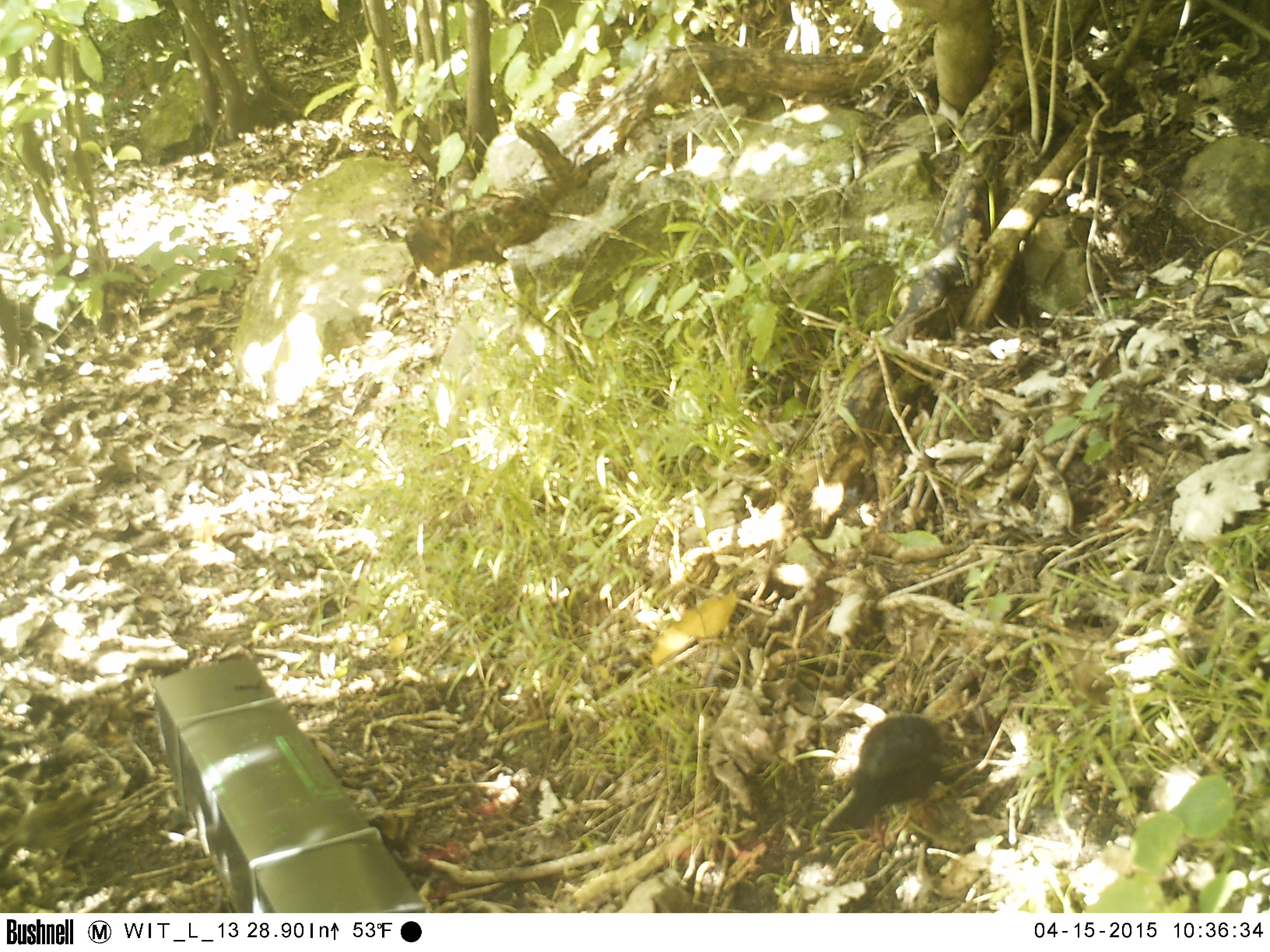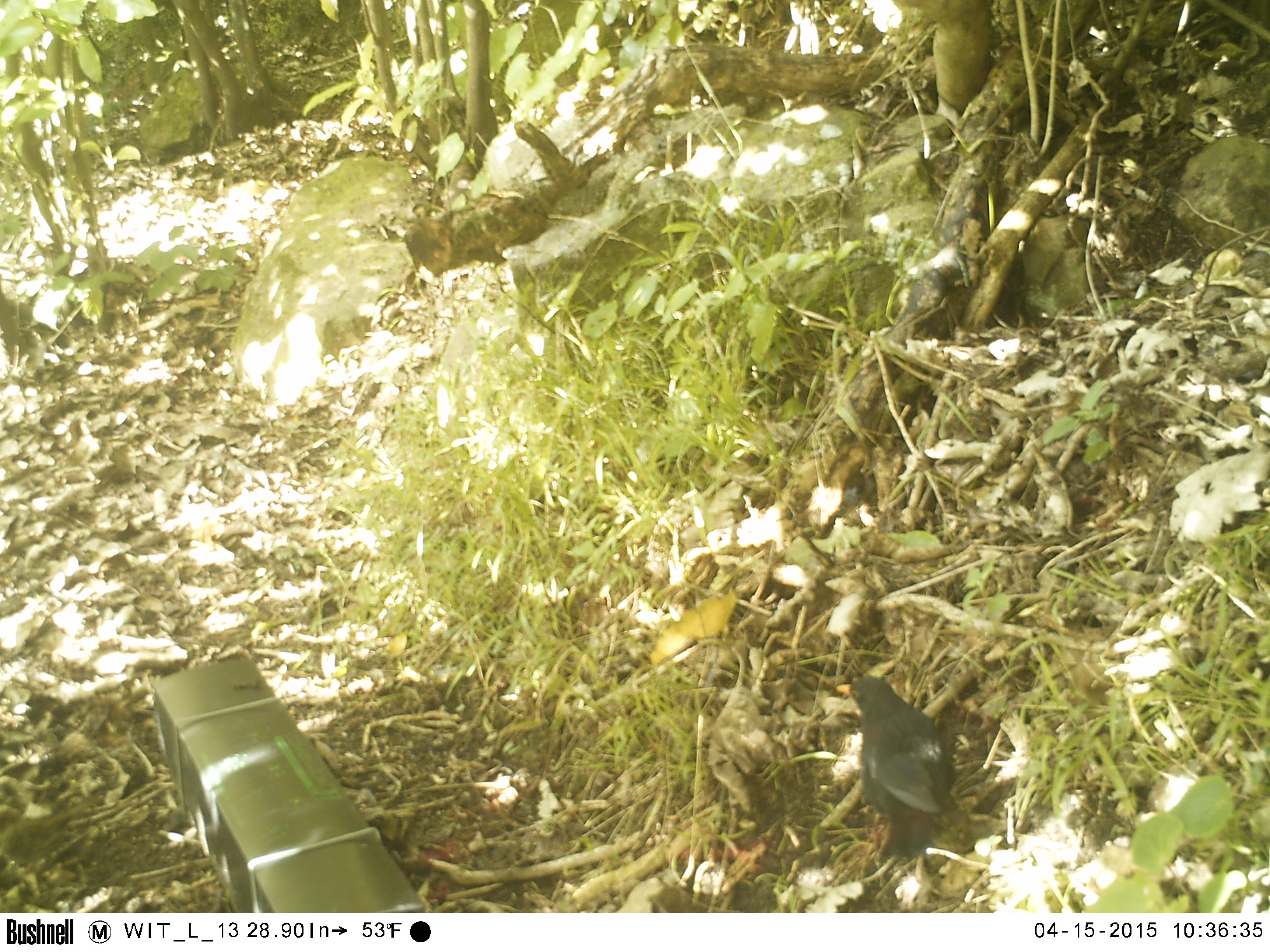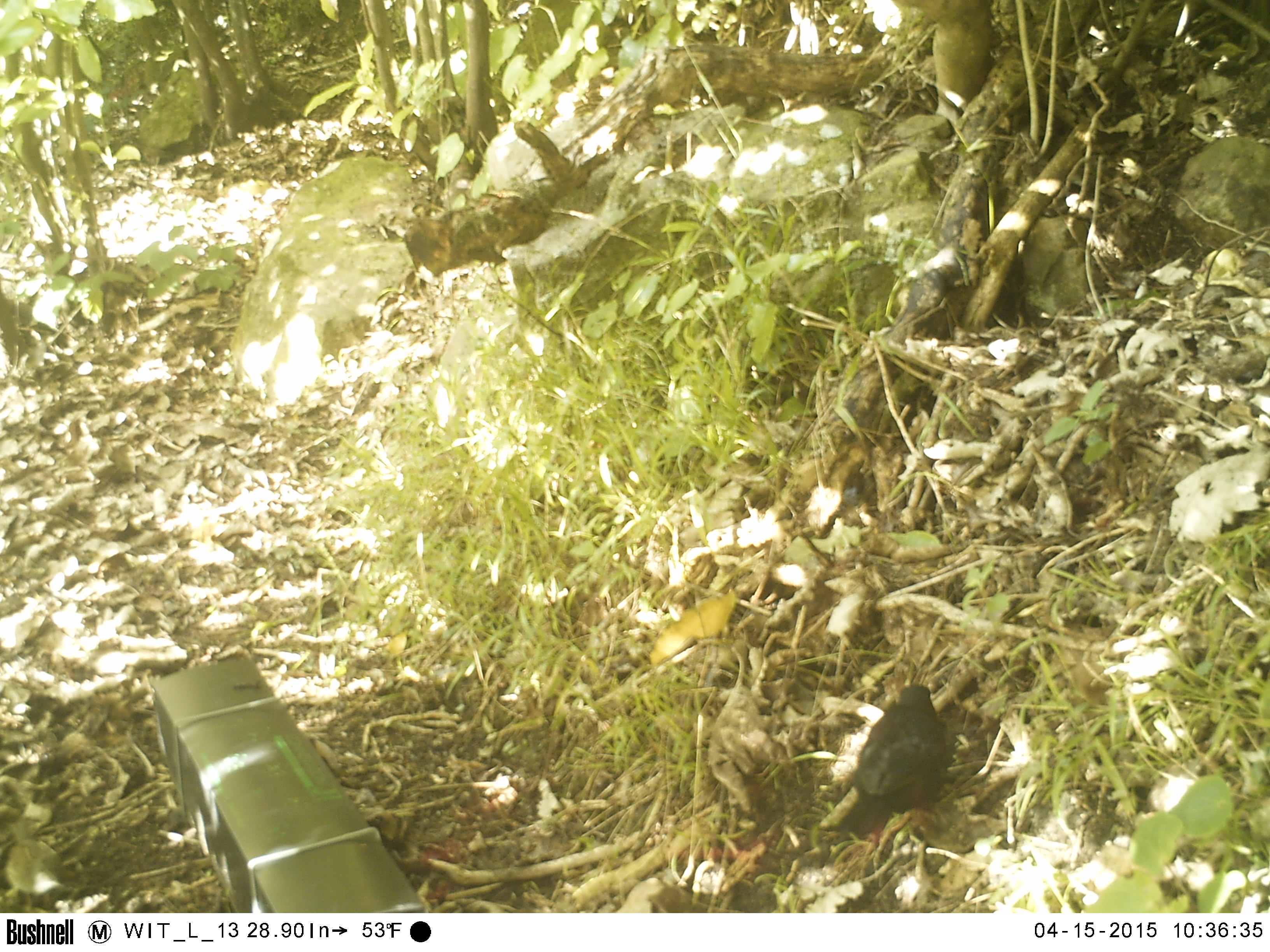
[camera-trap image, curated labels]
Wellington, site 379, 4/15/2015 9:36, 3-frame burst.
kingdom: Animalia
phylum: Chordata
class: Aves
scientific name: Aves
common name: bird